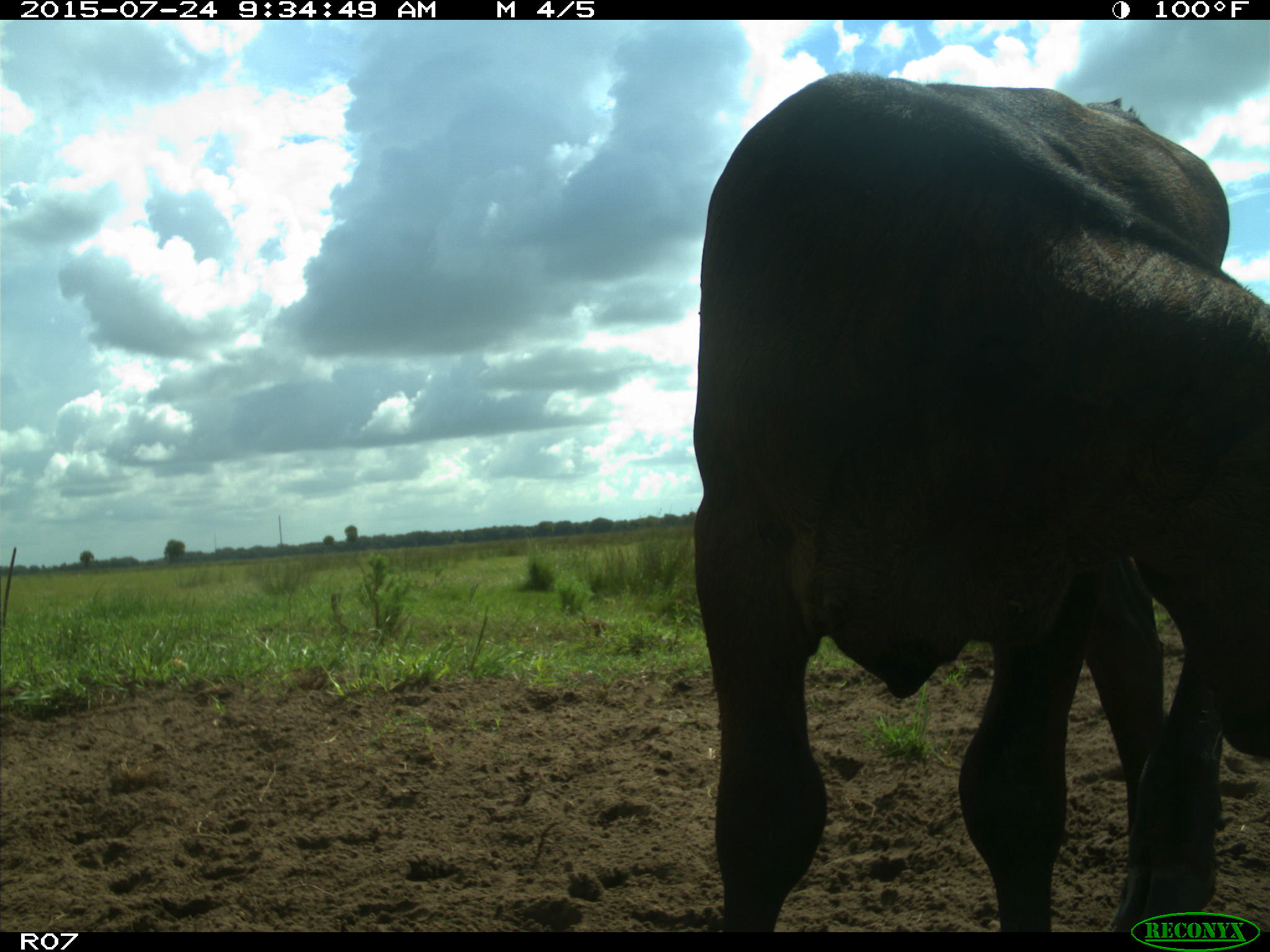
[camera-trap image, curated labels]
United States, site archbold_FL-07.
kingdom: Animalia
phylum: Chordata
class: Mammalia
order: Artiodactyla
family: Bovidae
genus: Bos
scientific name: Bos taurus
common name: domestic cow